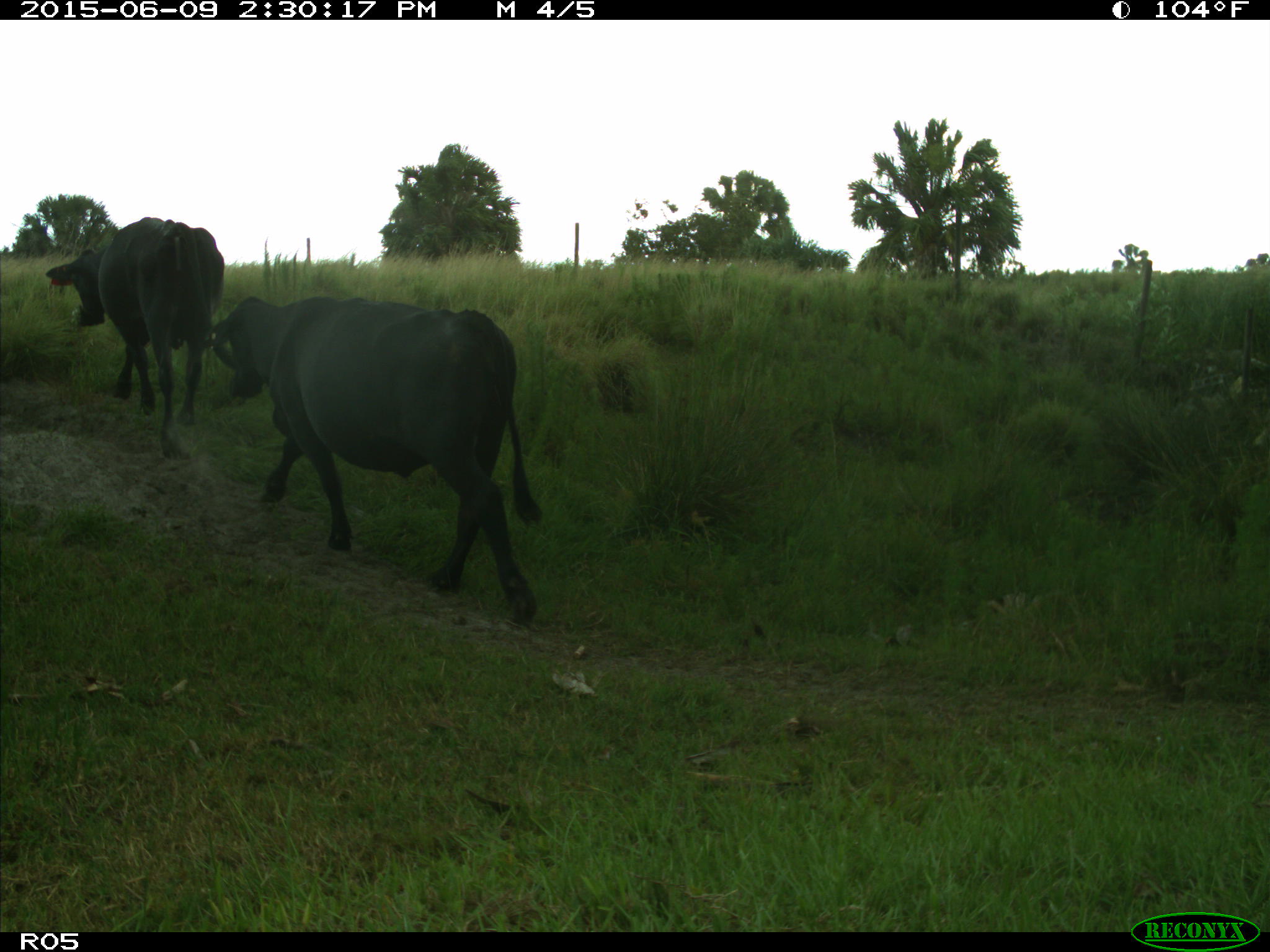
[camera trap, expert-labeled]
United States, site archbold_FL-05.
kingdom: Animalia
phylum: Chordata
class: Mammalia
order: Artiodactyla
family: Bovidae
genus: Bos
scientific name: Bos taurus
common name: domestic cow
Bos taurus (domestic cow).